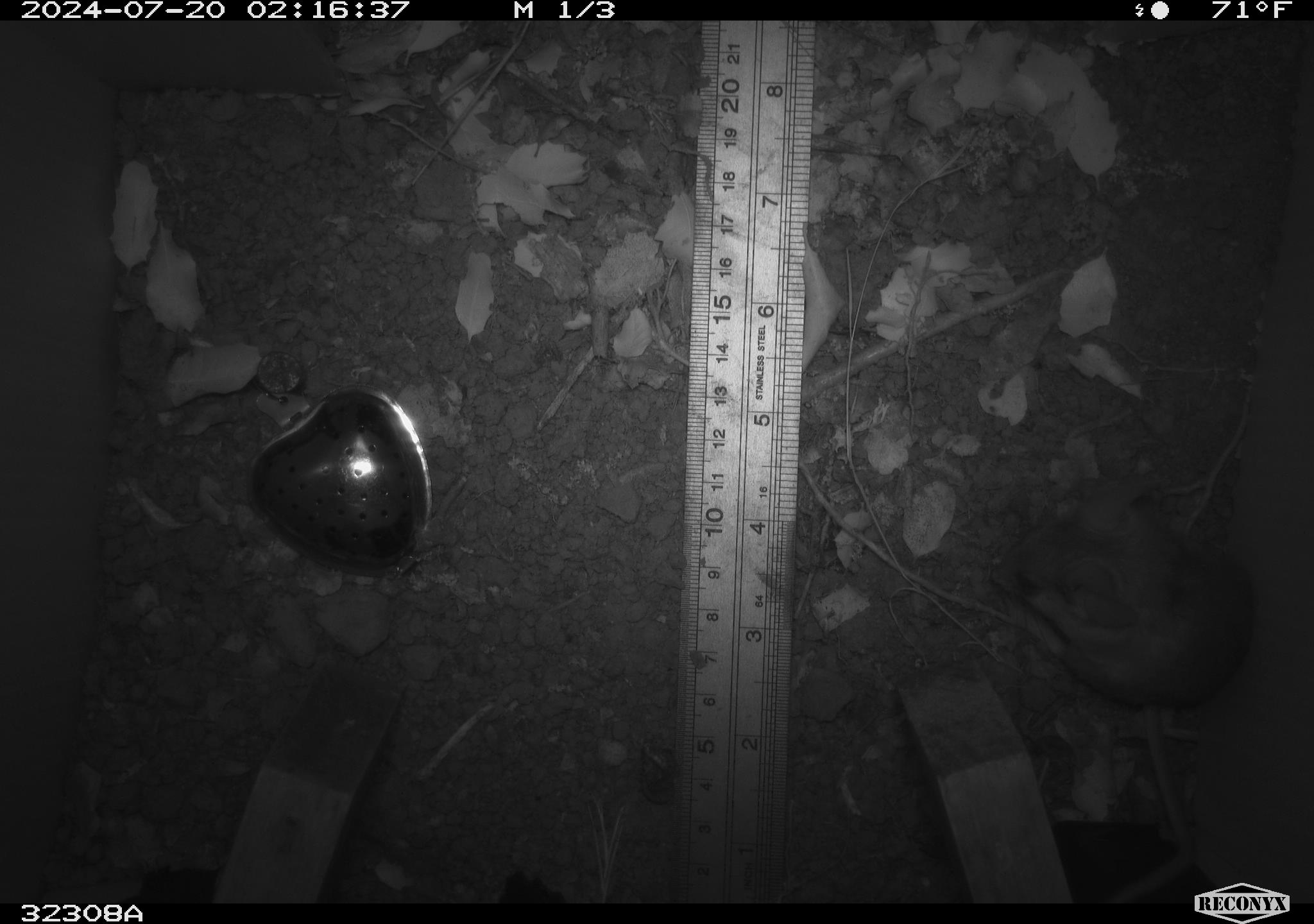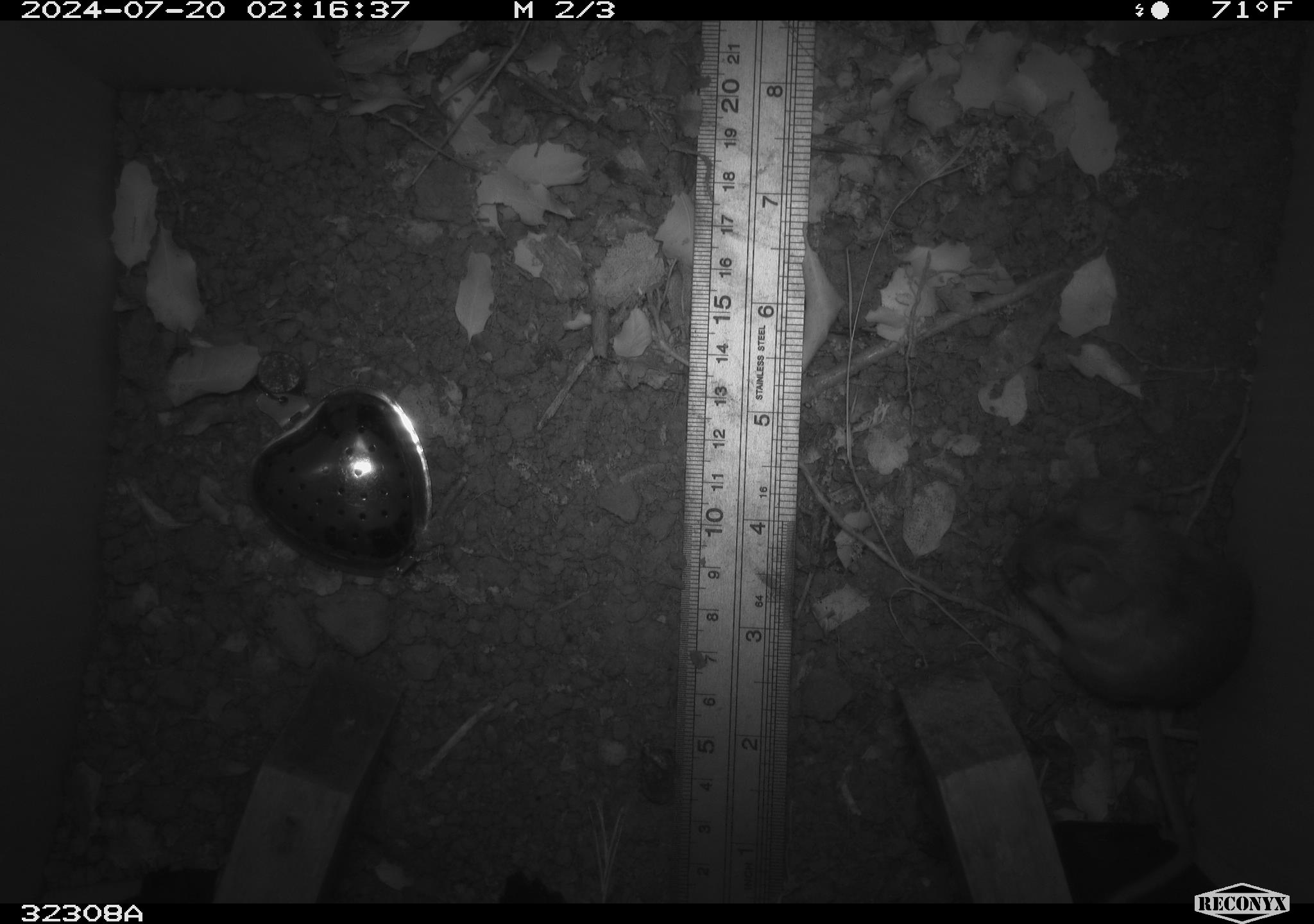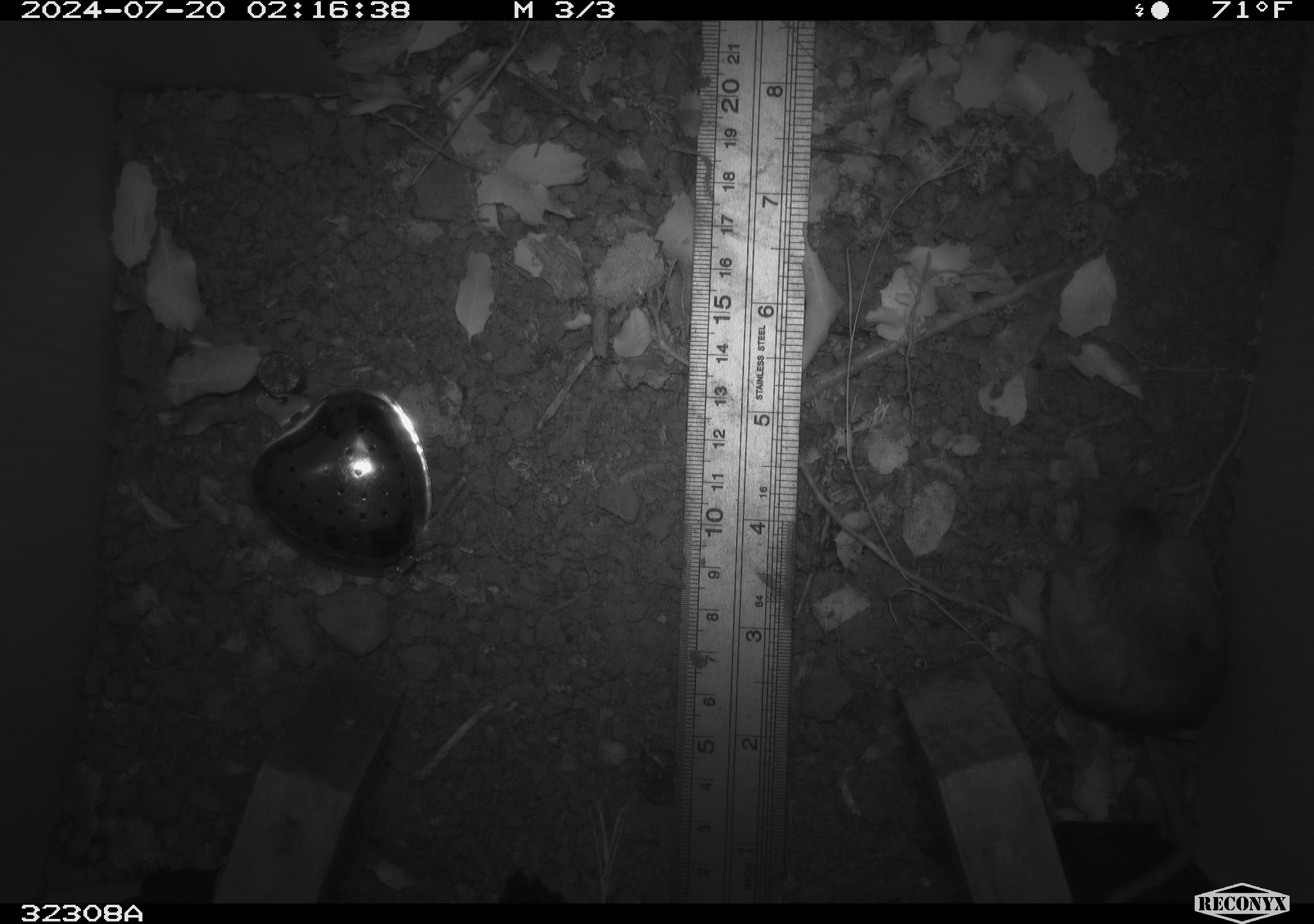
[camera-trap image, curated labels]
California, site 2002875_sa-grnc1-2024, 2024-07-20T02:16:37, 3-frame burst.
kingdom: Animalia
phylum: Chordata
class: Mammalia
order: Rodentia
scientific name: Rodentia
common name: rodent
Rodent (Rodentia).